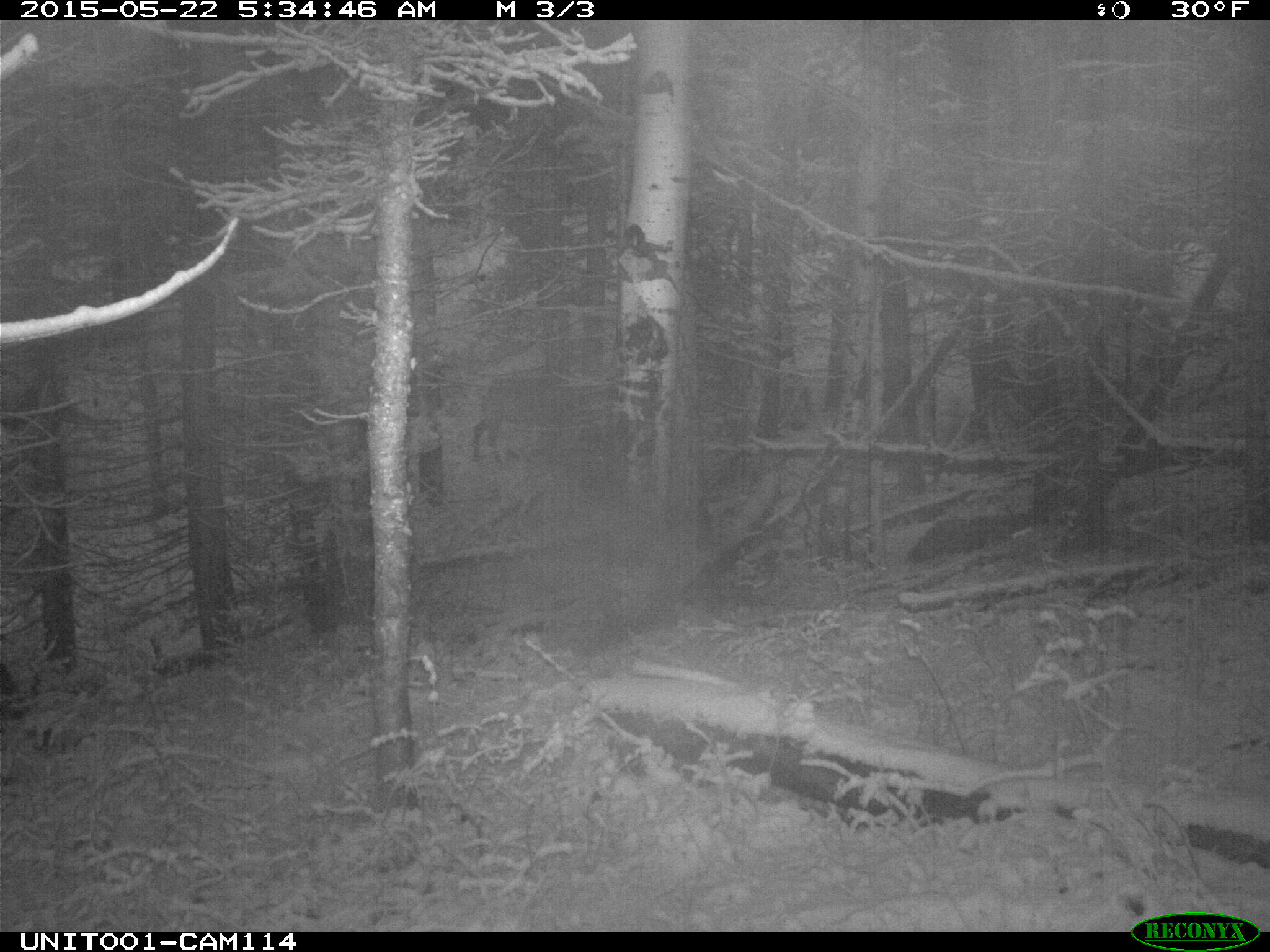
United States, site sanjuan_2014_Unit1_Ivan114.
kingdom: Animalia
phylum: Chordata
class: Mammalia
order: Artiodactyla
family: Cervidae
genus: Cervus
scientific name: Cervus elaphus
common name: red deer